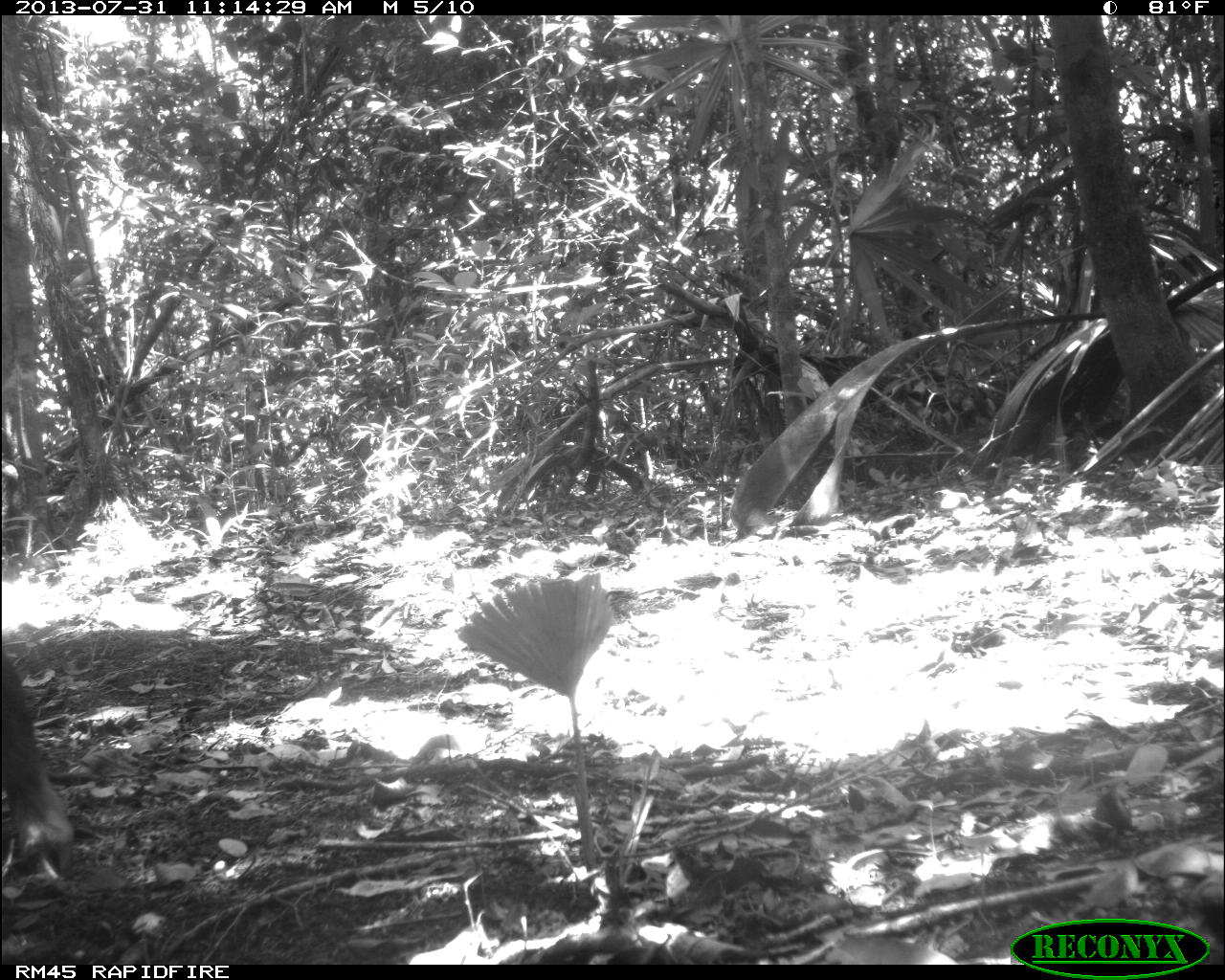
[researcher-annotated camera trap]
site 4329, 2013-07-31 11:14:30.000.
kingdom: Animalia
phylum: Chordata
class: Mammalia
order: Artiodactyla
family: Tayassuidae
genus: Tayassu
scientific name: Tayassu pecari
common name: white-lipped peccary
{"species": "Tayassu pecari (white-lipped peccary)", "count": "3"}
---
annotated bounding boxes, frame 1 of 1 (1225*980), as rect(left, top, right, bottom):
tayassu pecari: rect(0, 649, 70, 873)